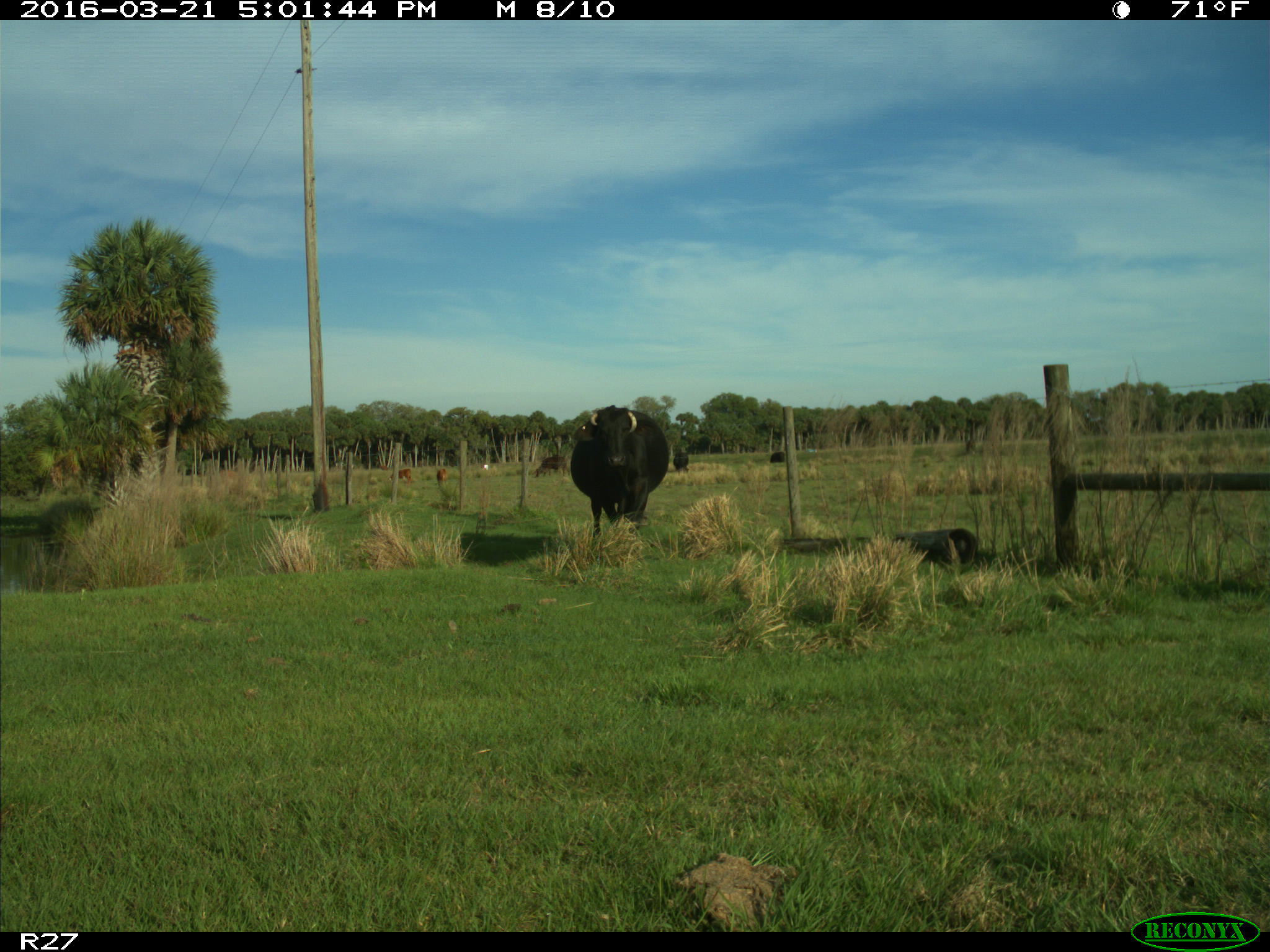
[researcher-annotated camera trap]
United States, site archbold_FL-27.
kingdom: Animalia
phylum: Chordata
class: Mammalia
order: Artiodactyla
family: Bovidae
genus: Bos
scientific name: Bos taurus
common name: domestic cow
Bos taurus (domestic cow).